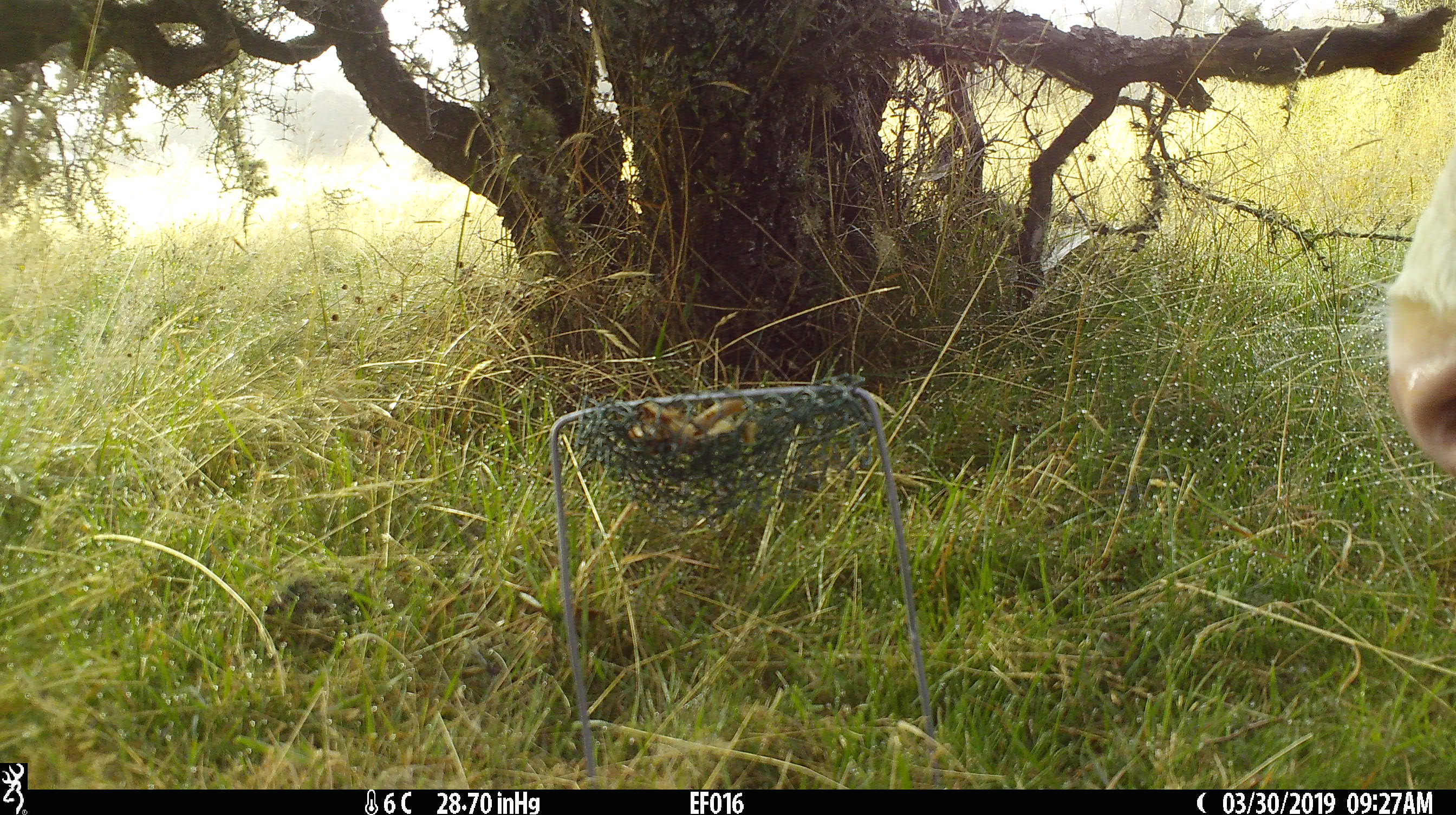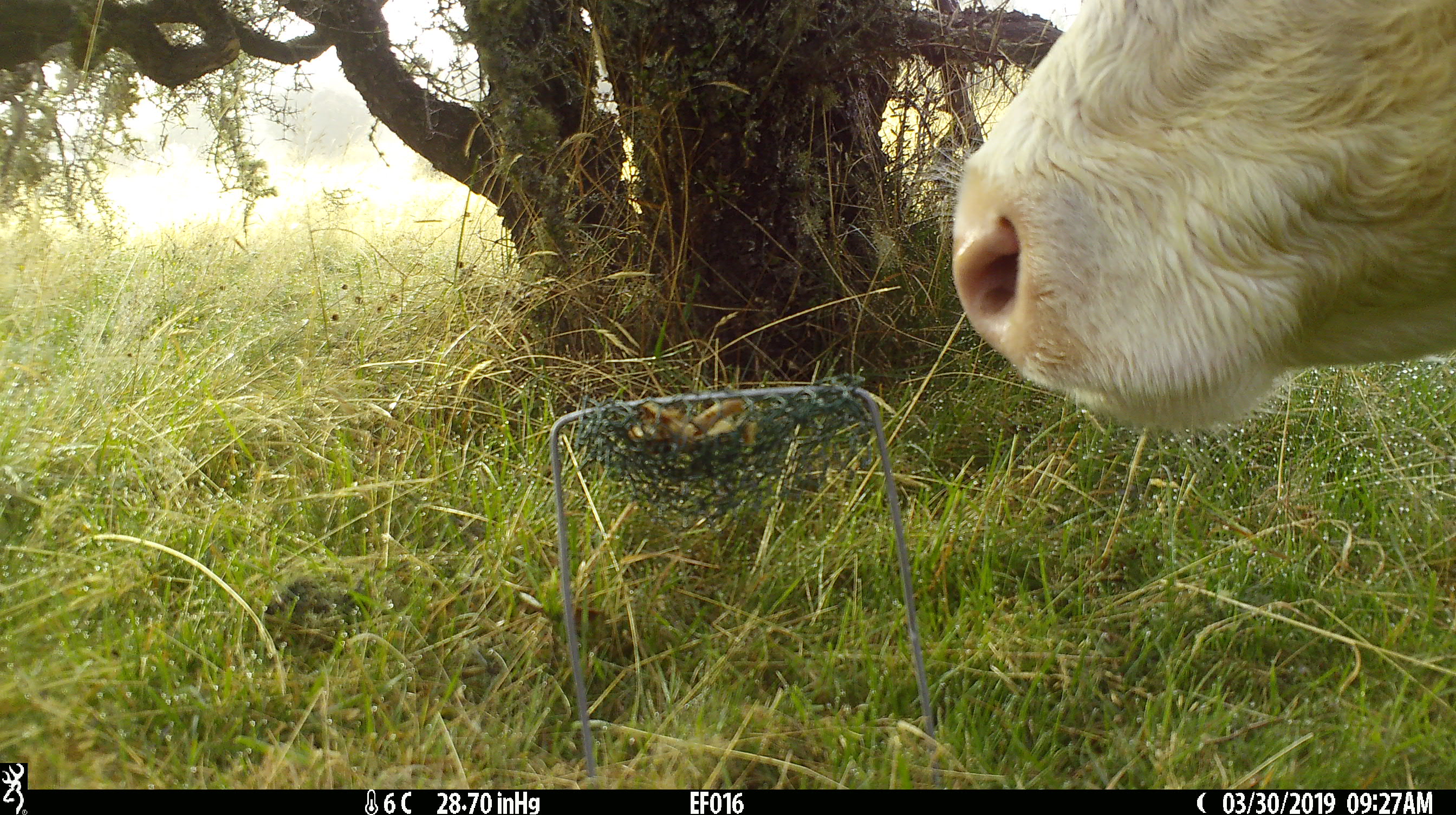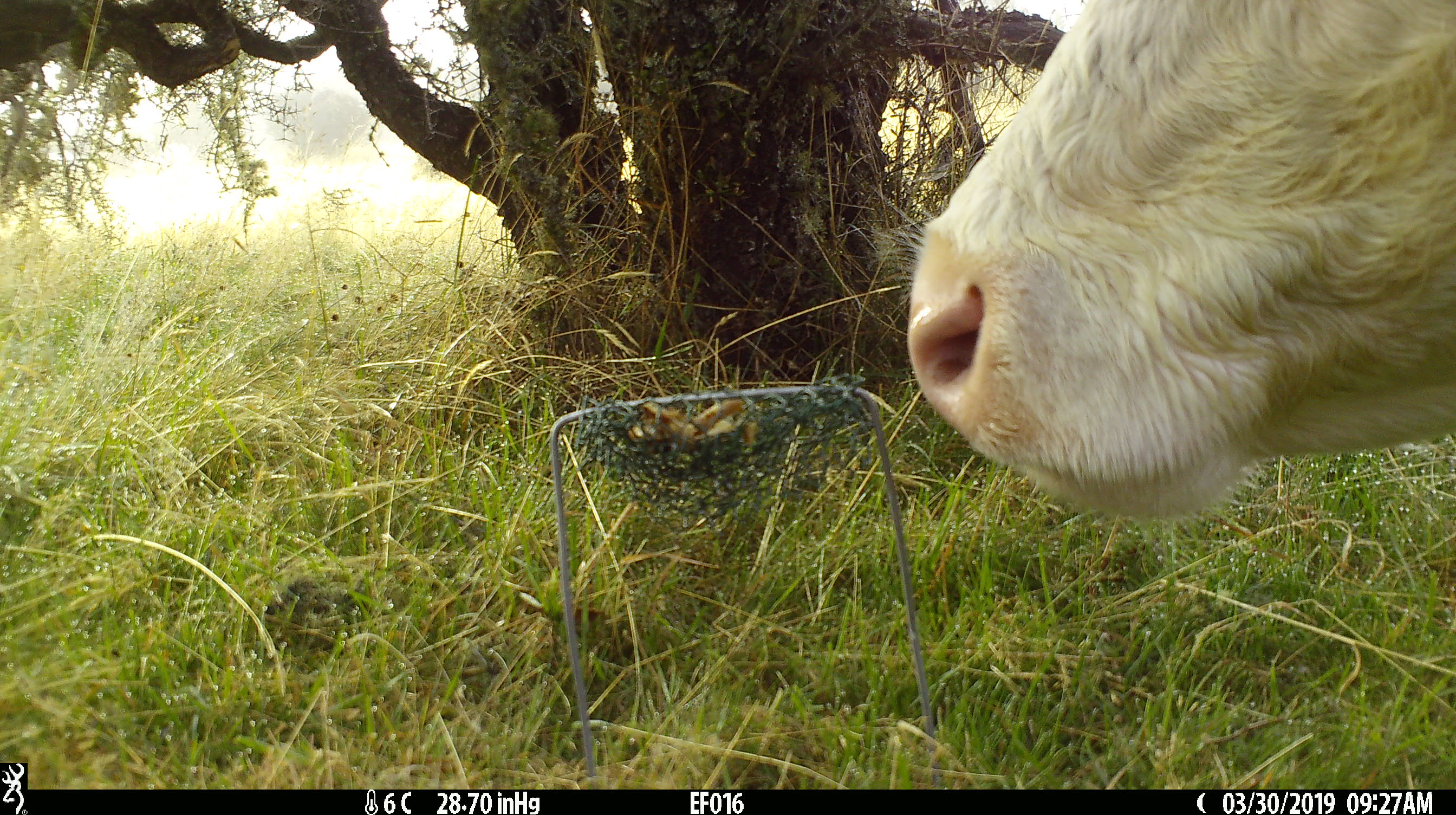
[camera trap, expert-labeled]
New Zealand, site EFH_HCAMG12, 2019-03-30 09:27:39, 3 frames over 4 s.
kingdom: Animalia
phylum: Chordata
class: Mammalia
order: Artiodactyla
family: Bovidae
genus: Bos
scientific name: Bos taurus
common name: domestic cow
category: cow